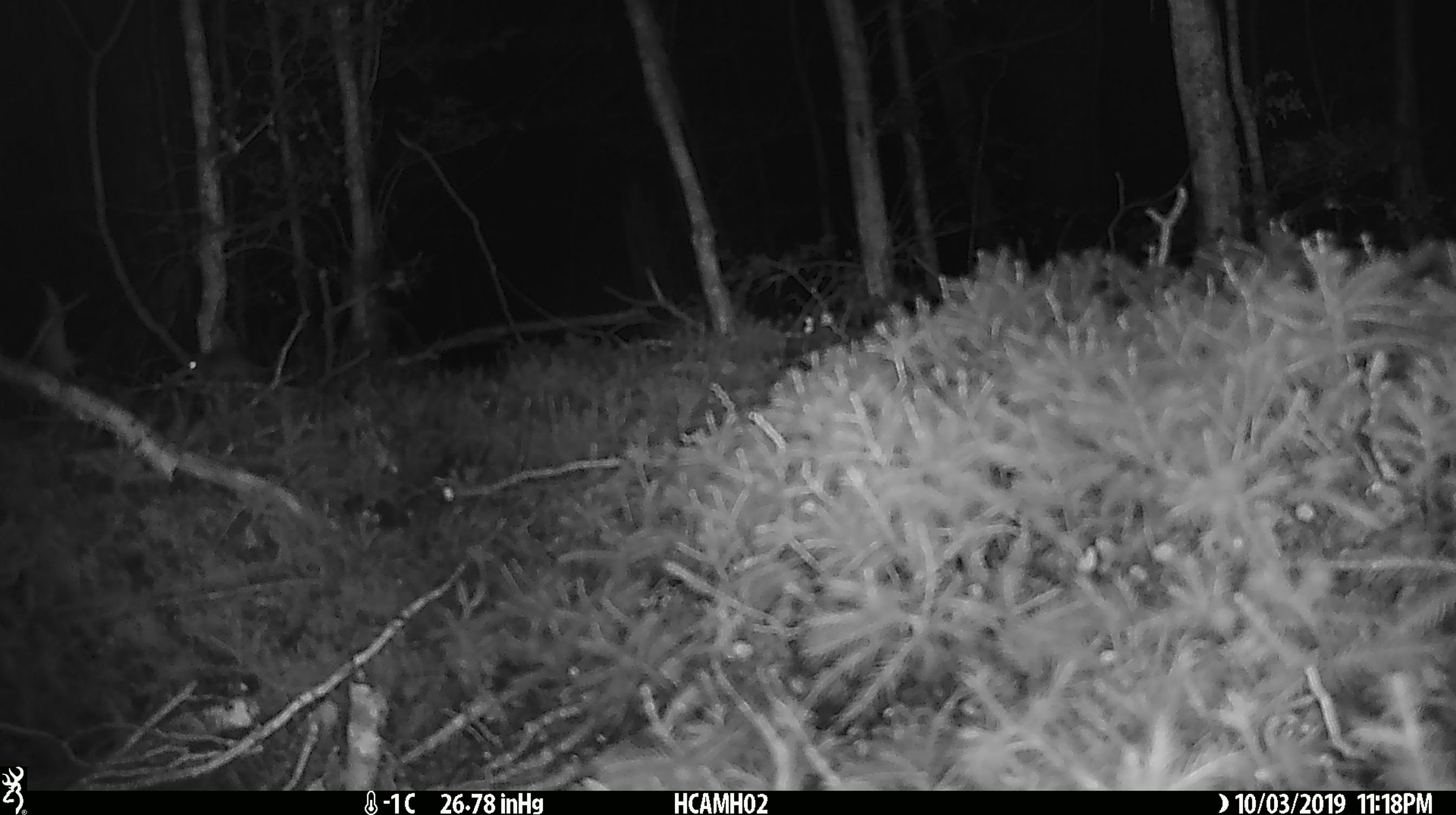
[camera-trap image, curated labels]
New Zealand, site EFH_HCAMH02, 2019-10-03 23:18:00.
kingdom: Animalia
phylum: Chordata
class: Mammalia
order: Rodentia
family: Muridae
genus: Mus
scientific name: Mus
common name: mouse